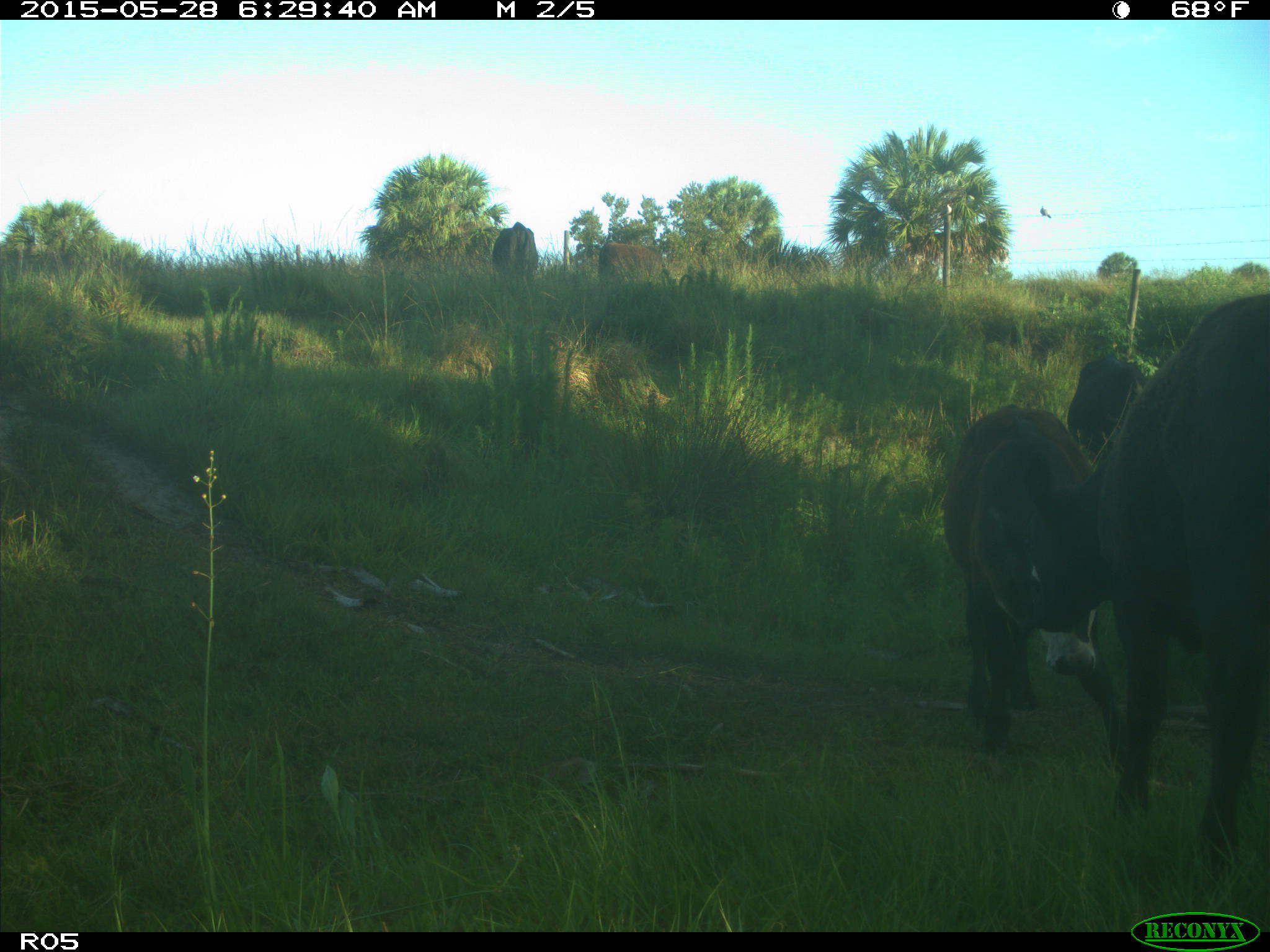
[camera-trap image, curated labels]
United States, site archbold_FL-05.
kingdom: Animalia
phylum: Chordata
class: Mammalia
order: Artiodactyla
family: Bovidae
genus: Bos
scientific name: Bos taurus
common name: domestic cow